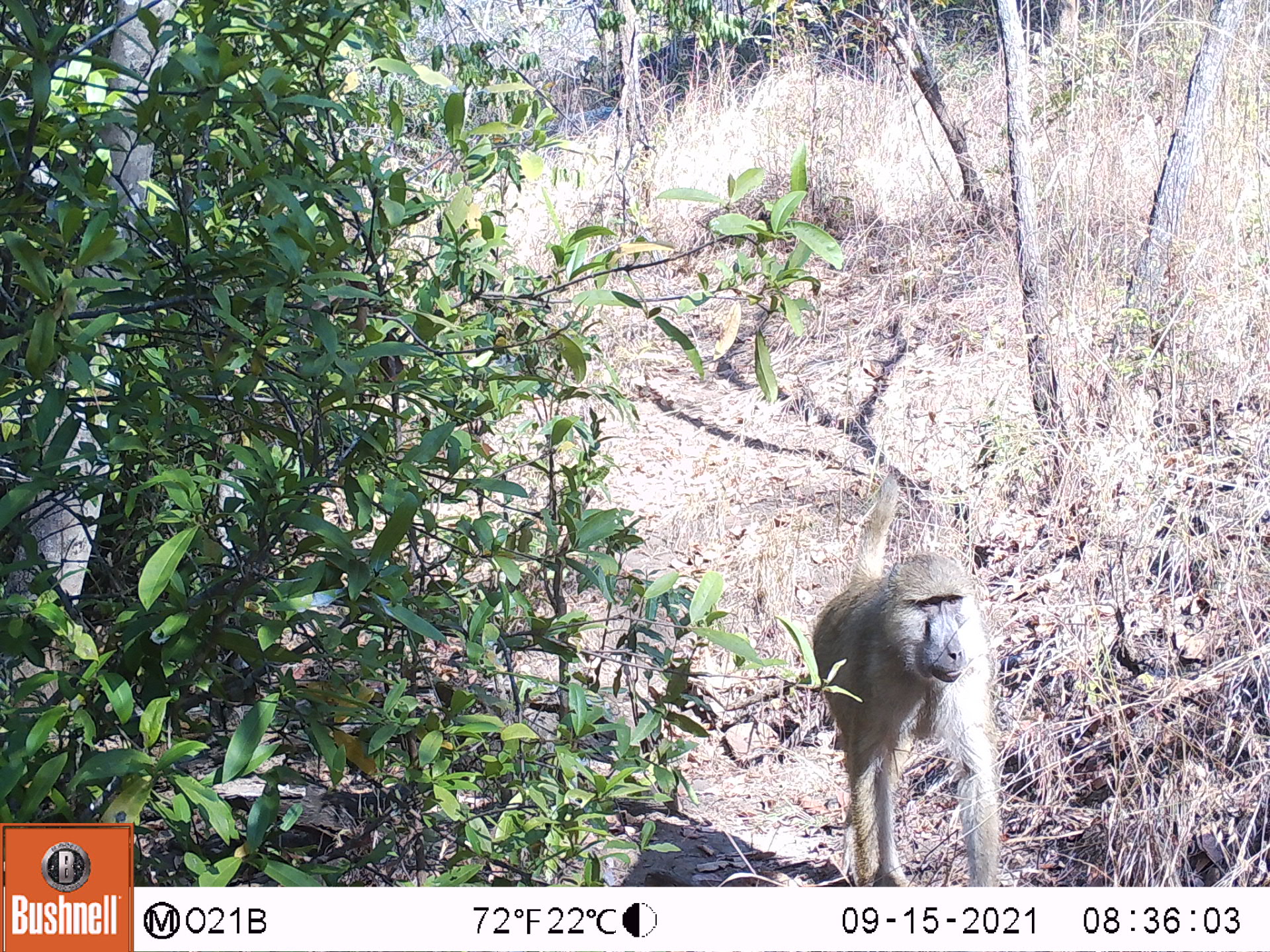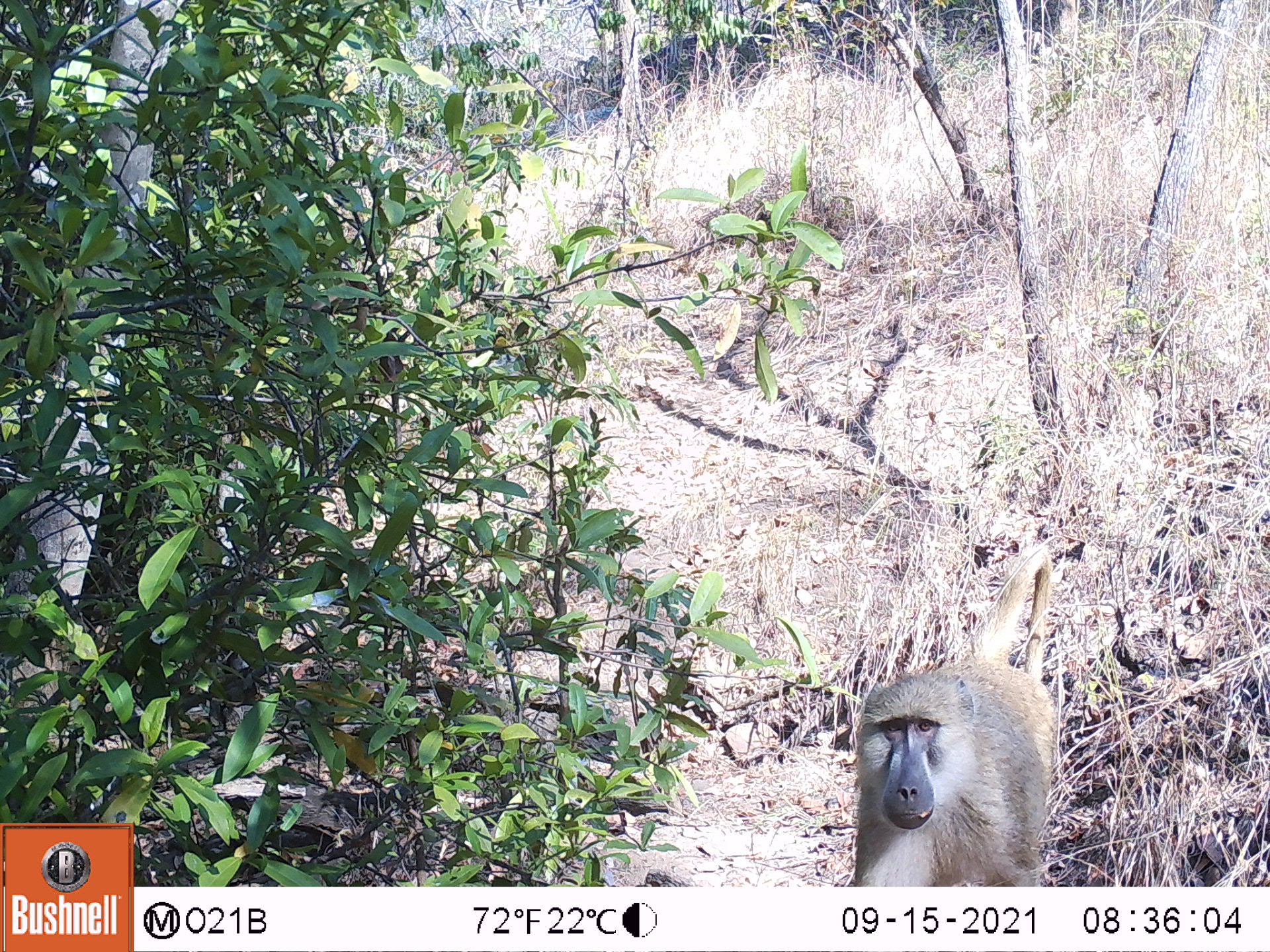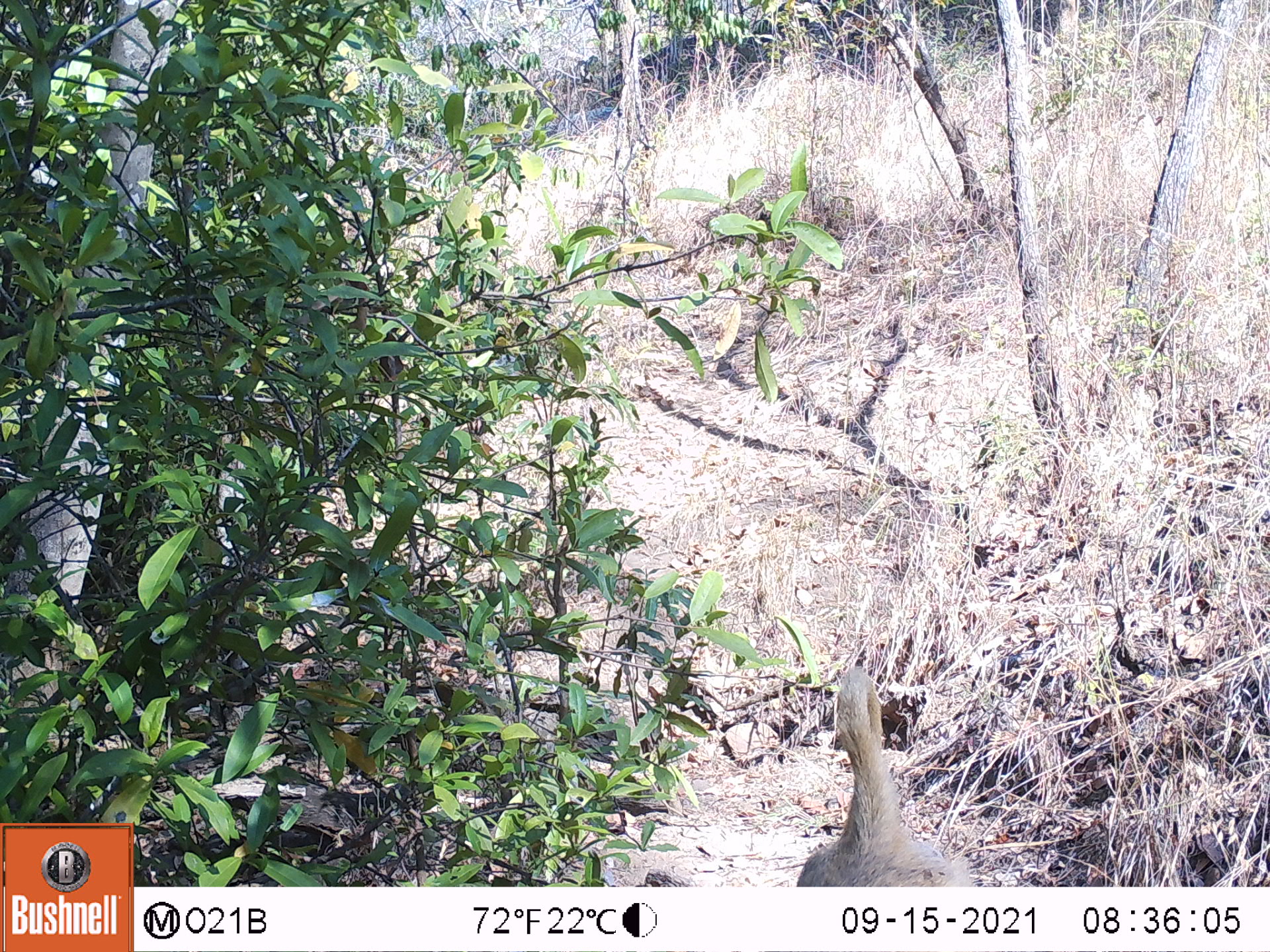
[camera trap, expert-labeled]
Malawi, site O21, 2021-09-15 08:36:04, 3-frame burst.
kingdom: Animalia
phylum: Chordata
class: Mammalia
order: Primates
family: Cercopithecidae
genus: Papio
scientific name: Papio cynocephalus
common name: yellow baboon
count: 1